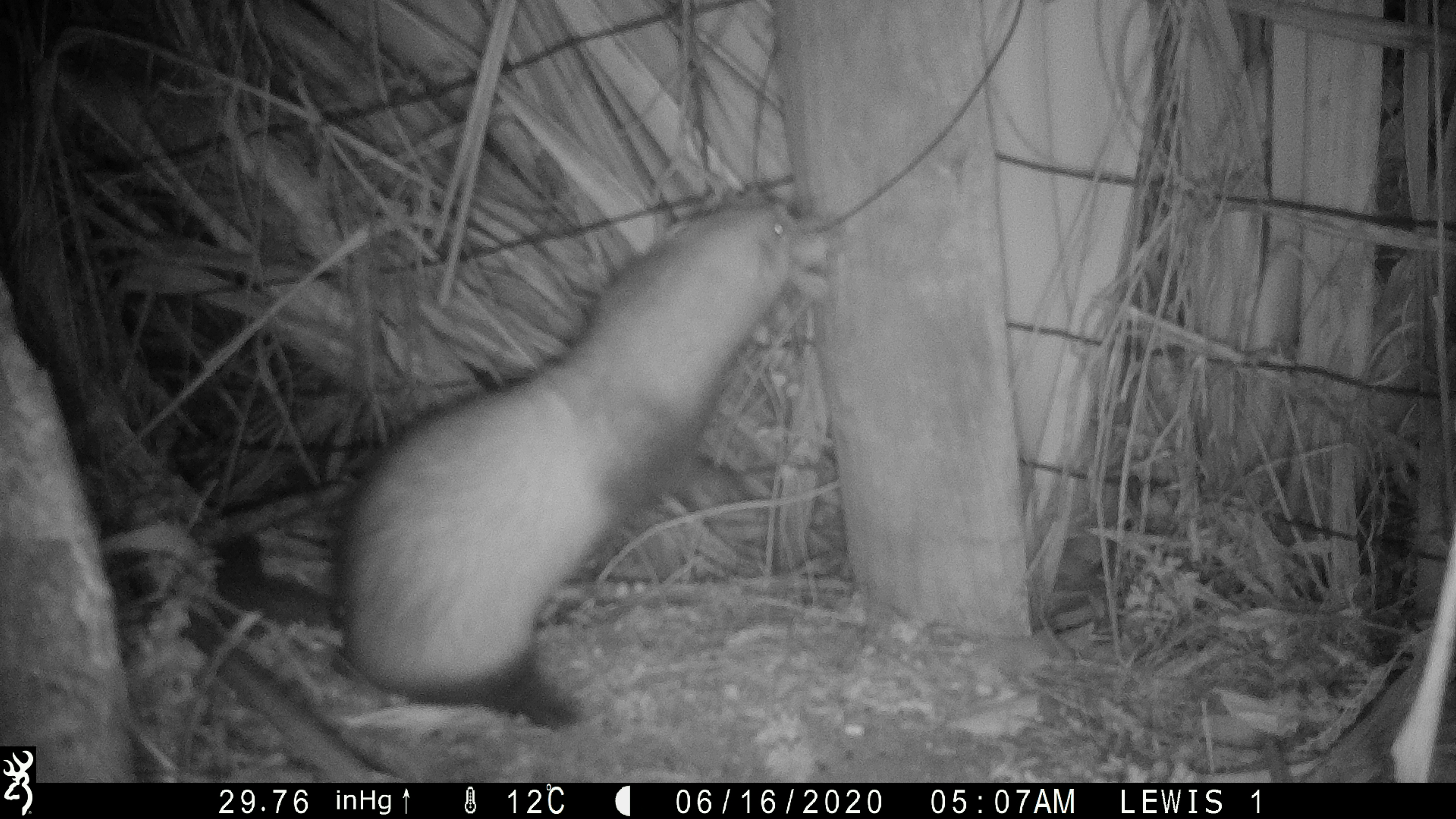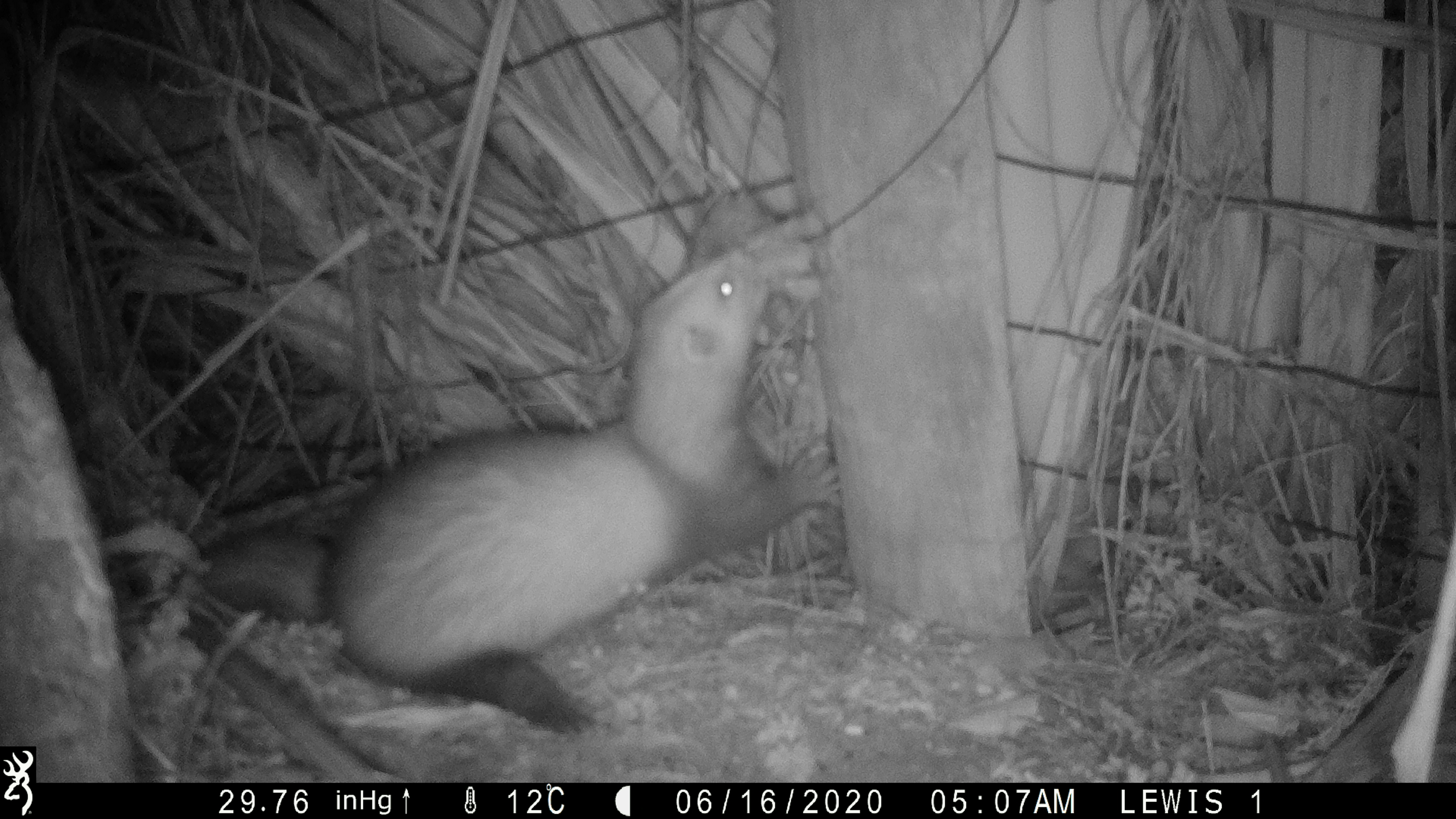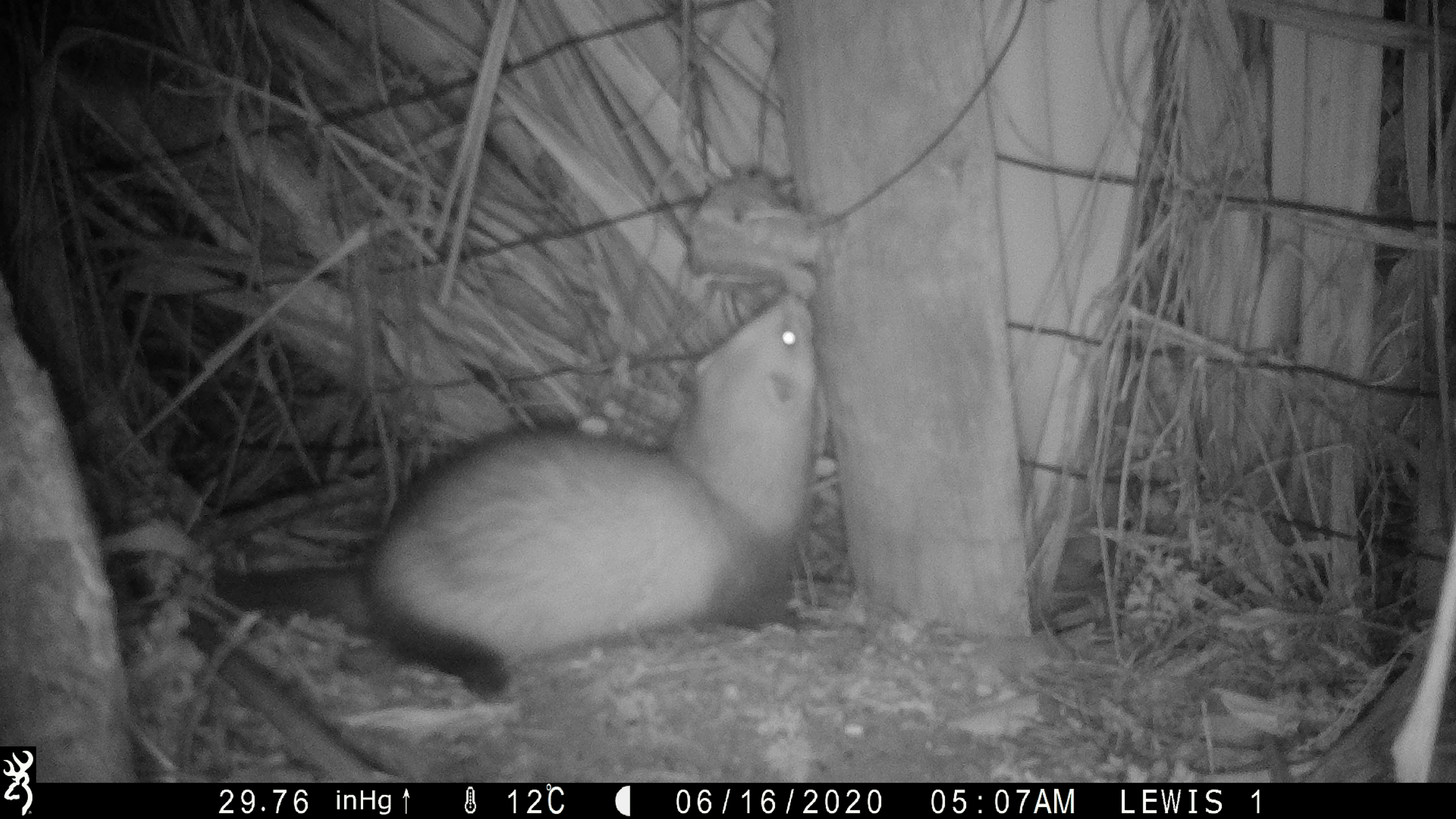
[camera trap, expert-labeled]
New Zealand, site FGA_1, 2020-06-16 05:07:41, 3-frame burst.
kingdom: Animalia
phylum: Chordata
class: Mammalia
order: Carnivora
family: Mustelidae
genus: Mustela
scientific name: Mustela furo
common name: ferret